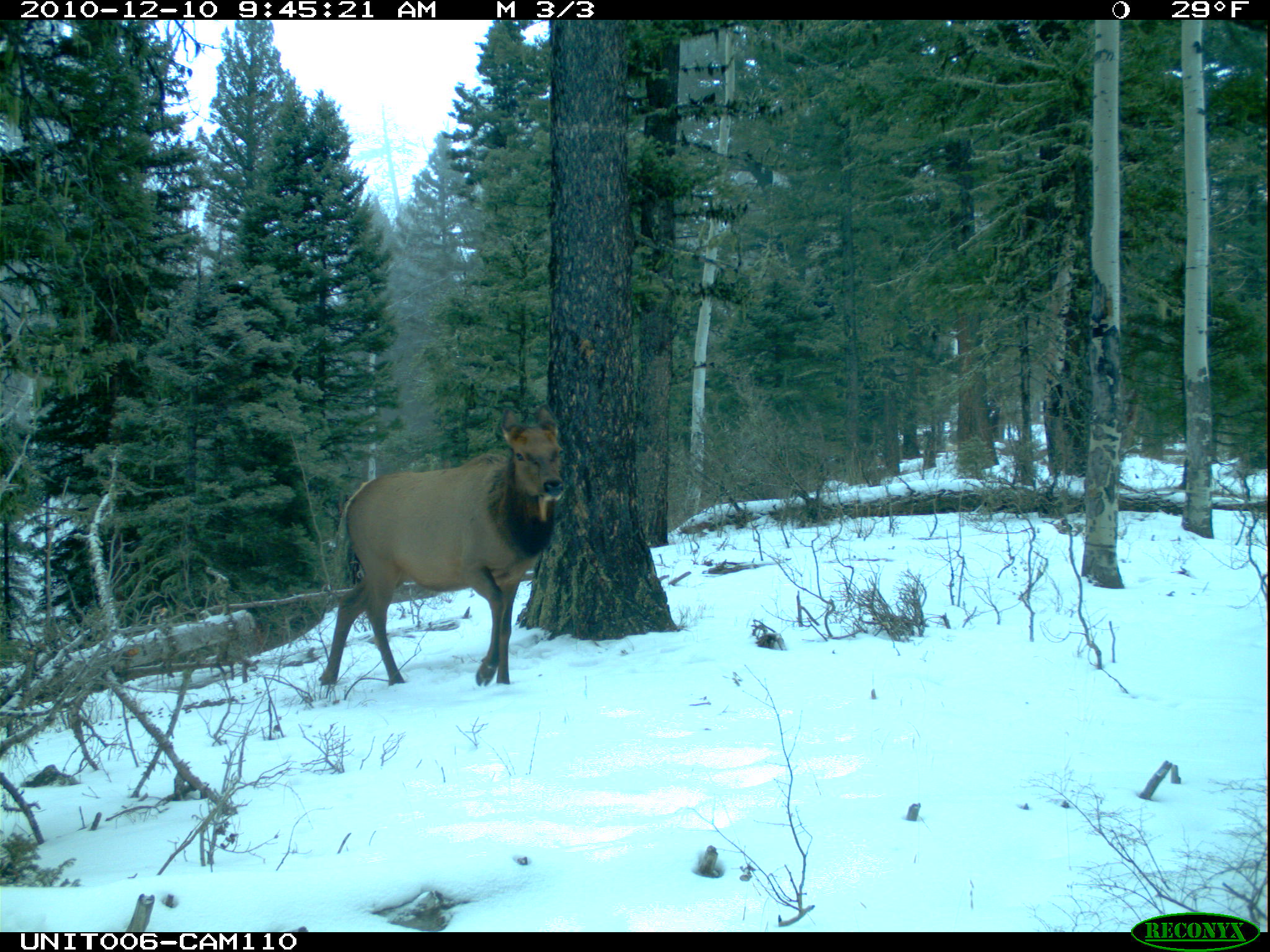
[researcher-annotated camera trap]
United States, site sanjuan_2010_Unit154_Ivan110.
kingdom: Animalia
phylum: Chordata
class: Mammalia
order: Artiodactyla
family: Cervidae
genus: Cervus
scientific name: Cervus elaphus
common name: red deer